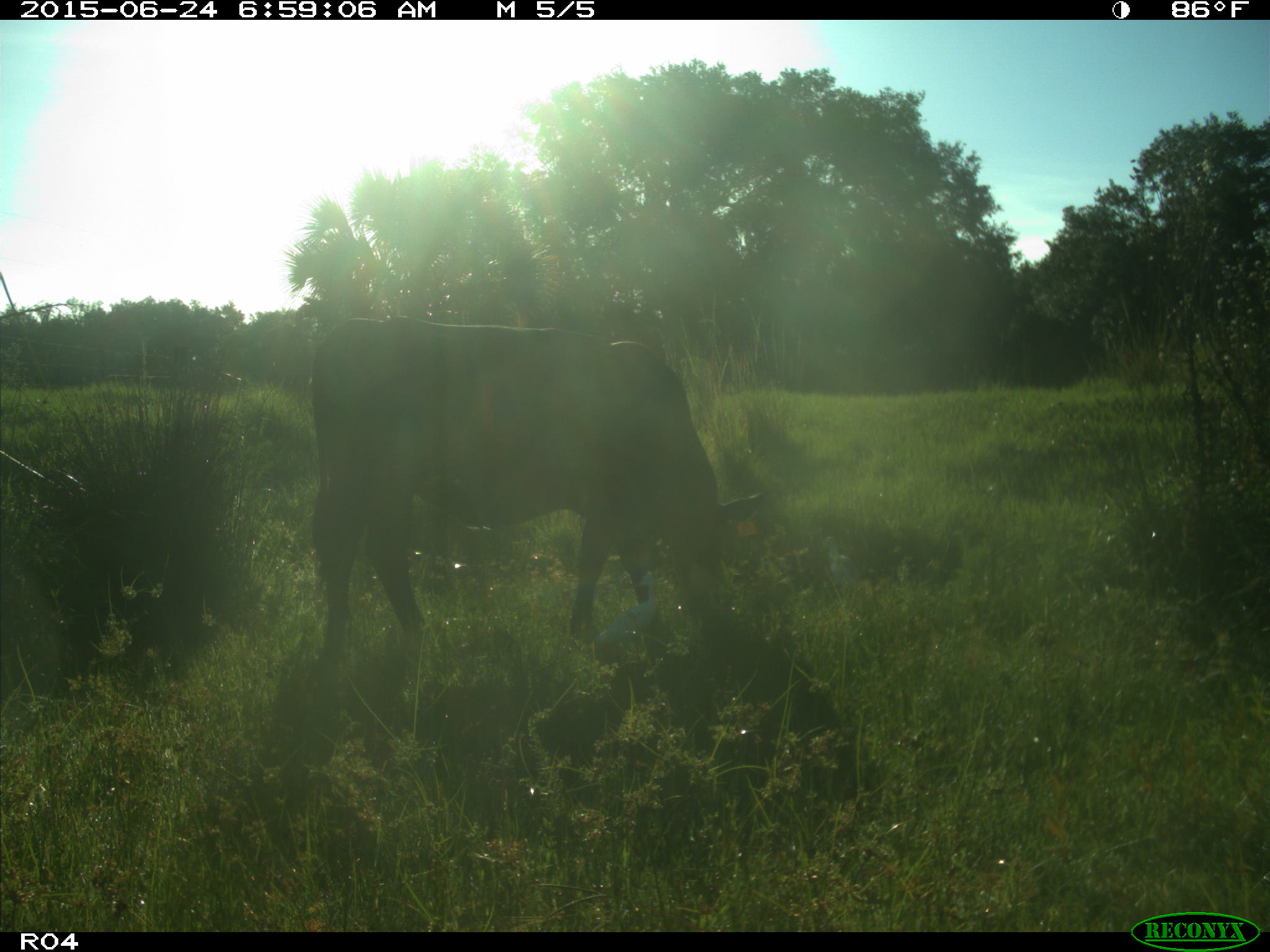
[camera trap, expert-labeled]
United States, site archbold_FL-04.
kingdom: Animalia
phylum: Chordata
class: Mammalia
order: Artiodactyla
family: Bovidae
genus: Bos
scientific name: Bos taurus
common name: domestic cow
Bos taurus (domestic cow).